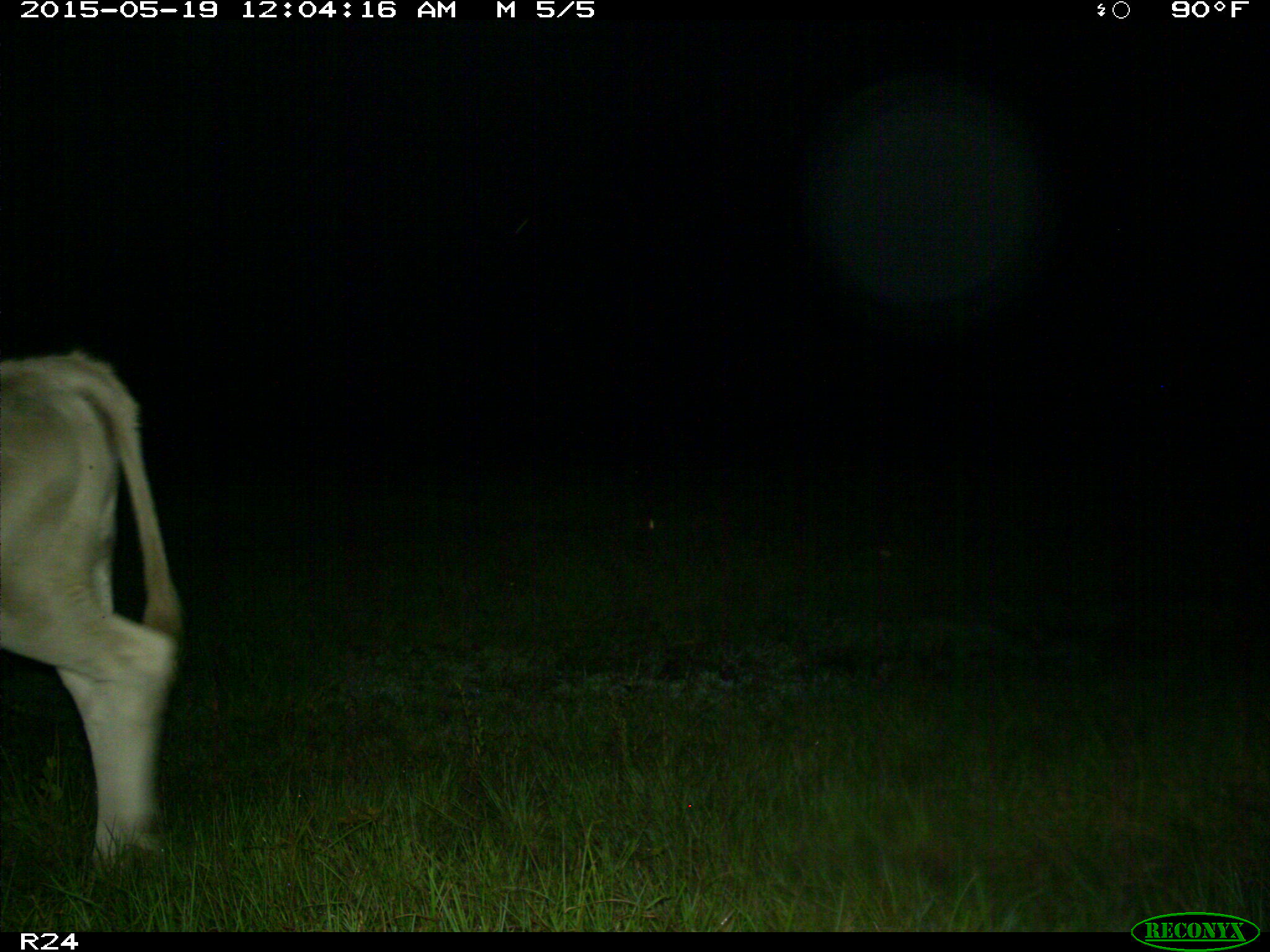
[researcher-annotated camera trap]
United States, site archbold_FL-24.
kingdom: Animalia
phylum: Chordata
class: Mammalia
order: Artiodactyla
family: Bovidae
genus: Bos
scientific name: Bos taurus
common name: domestic cow